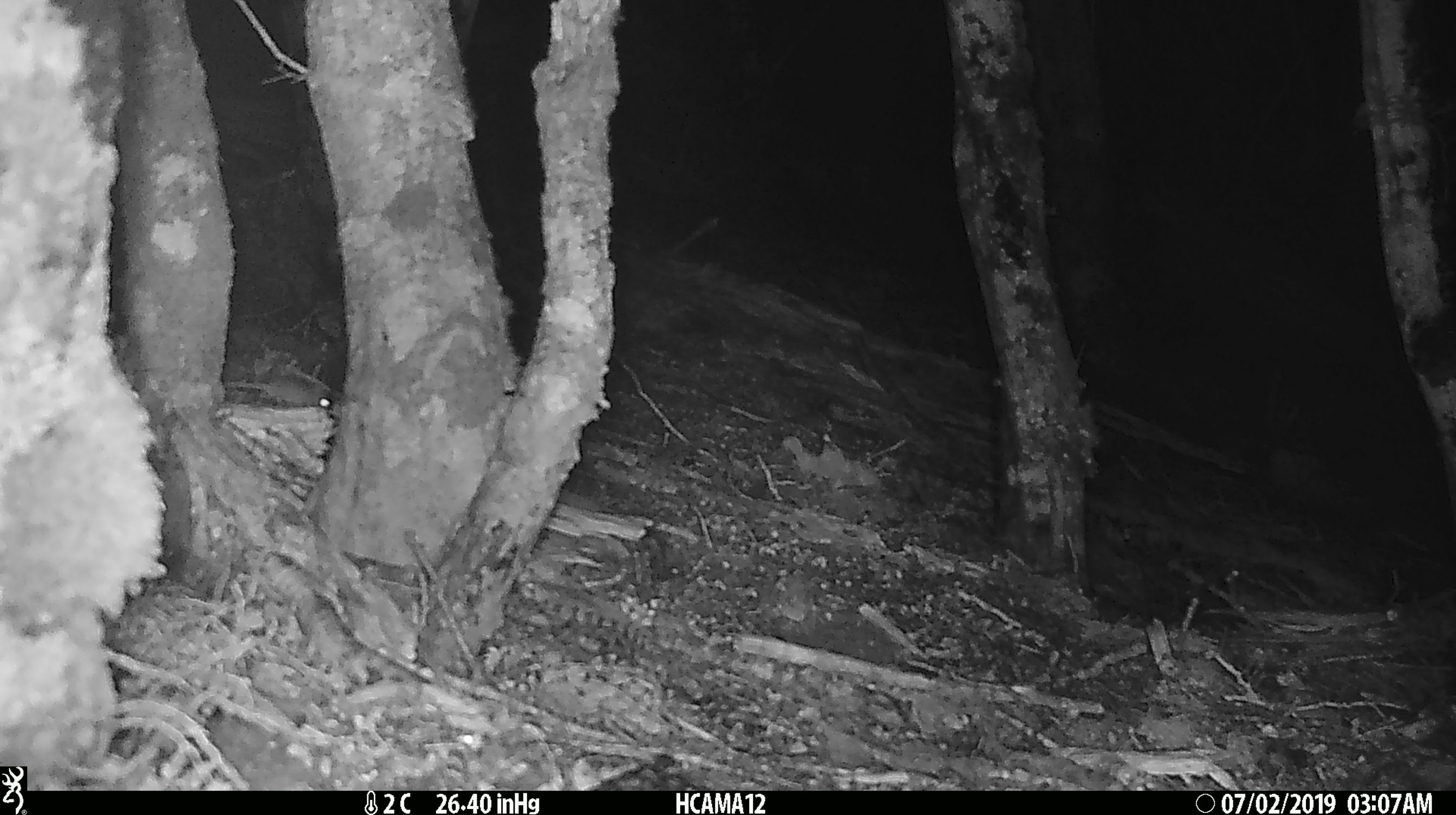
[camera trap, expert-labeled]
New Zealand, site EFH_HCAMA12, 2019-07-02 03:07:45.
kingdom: Animalia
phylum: Chordata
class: Mammalia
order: Rodentia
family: Muridae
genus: Mus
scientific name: Mus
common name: mouse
Mouse (Mus).